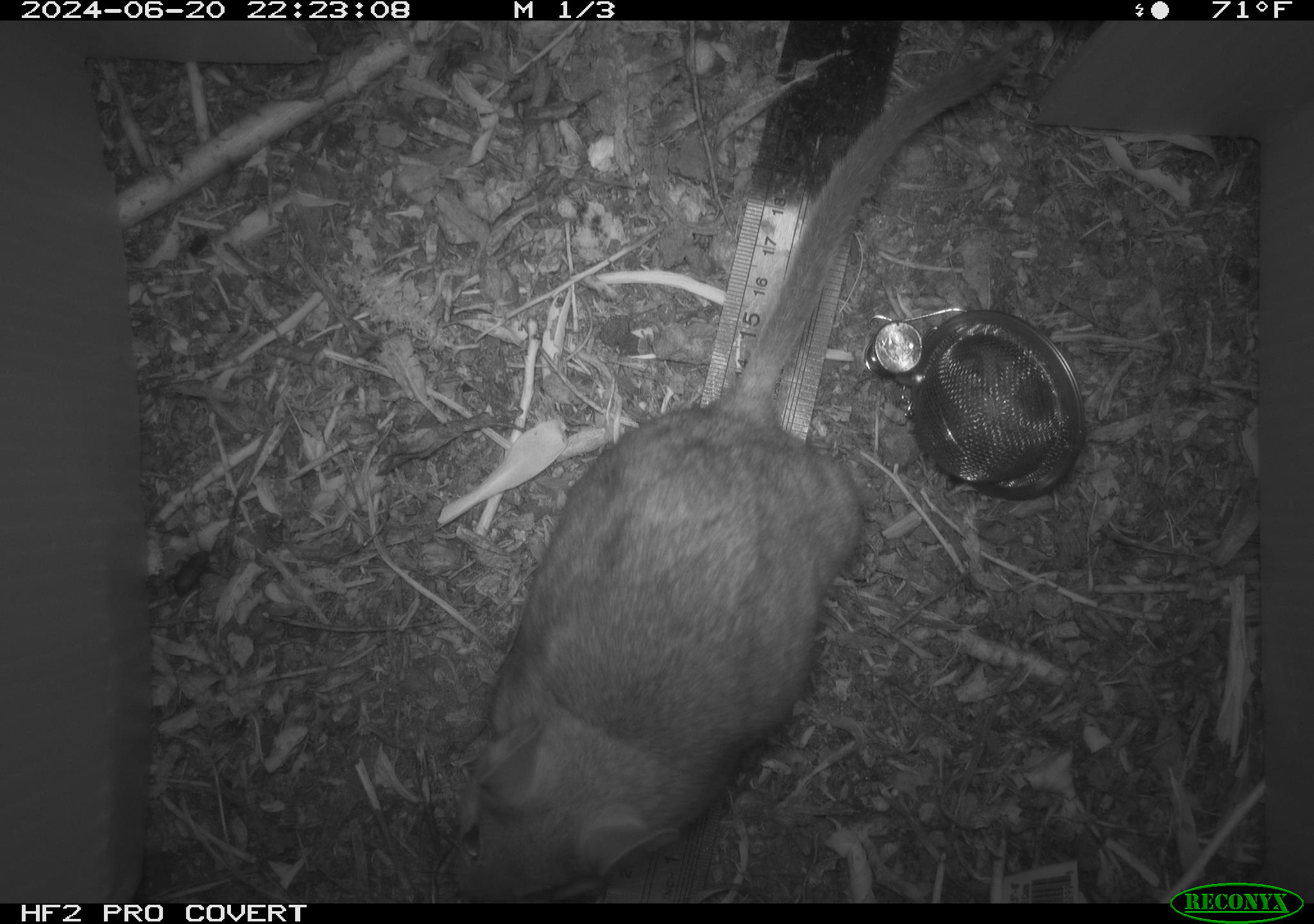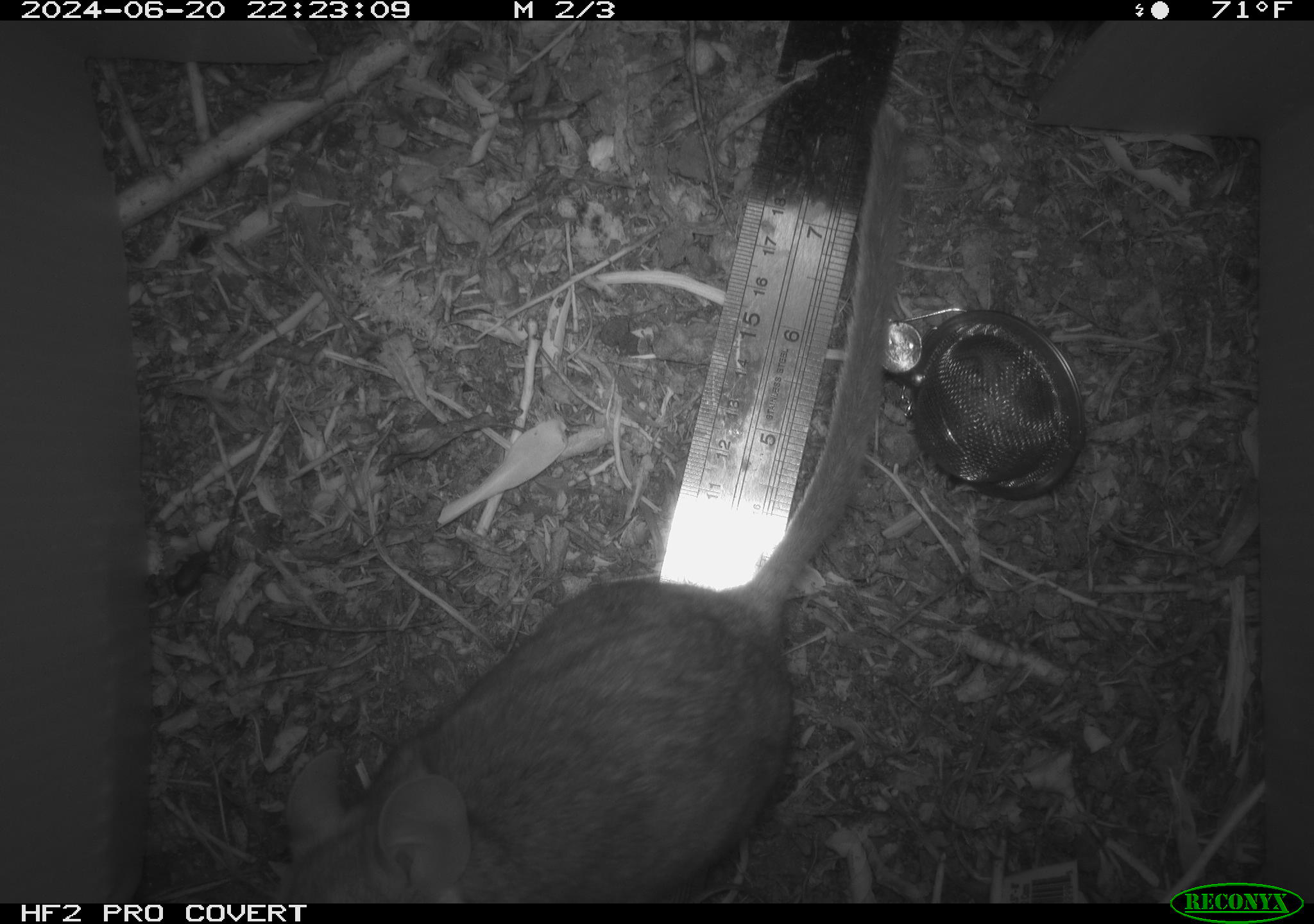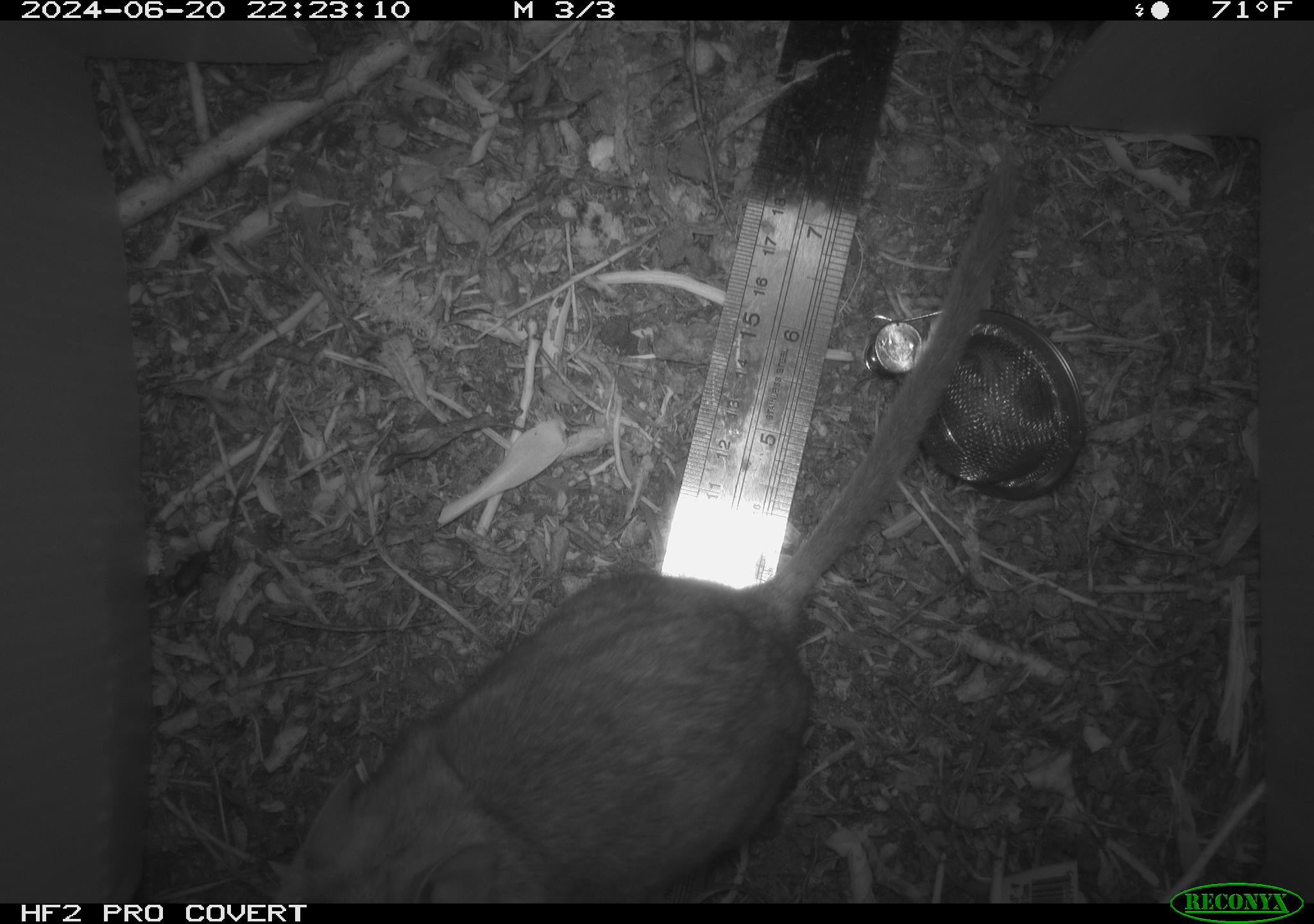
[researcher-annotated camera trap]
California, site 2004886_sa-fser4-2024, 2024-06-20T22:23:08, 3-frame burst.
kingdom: Animalia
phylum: Chordata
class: Mammalia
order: Rodentia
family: Sciuridae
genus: Neotamias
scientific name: Neotamias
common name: western chipmunks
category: neotamias species